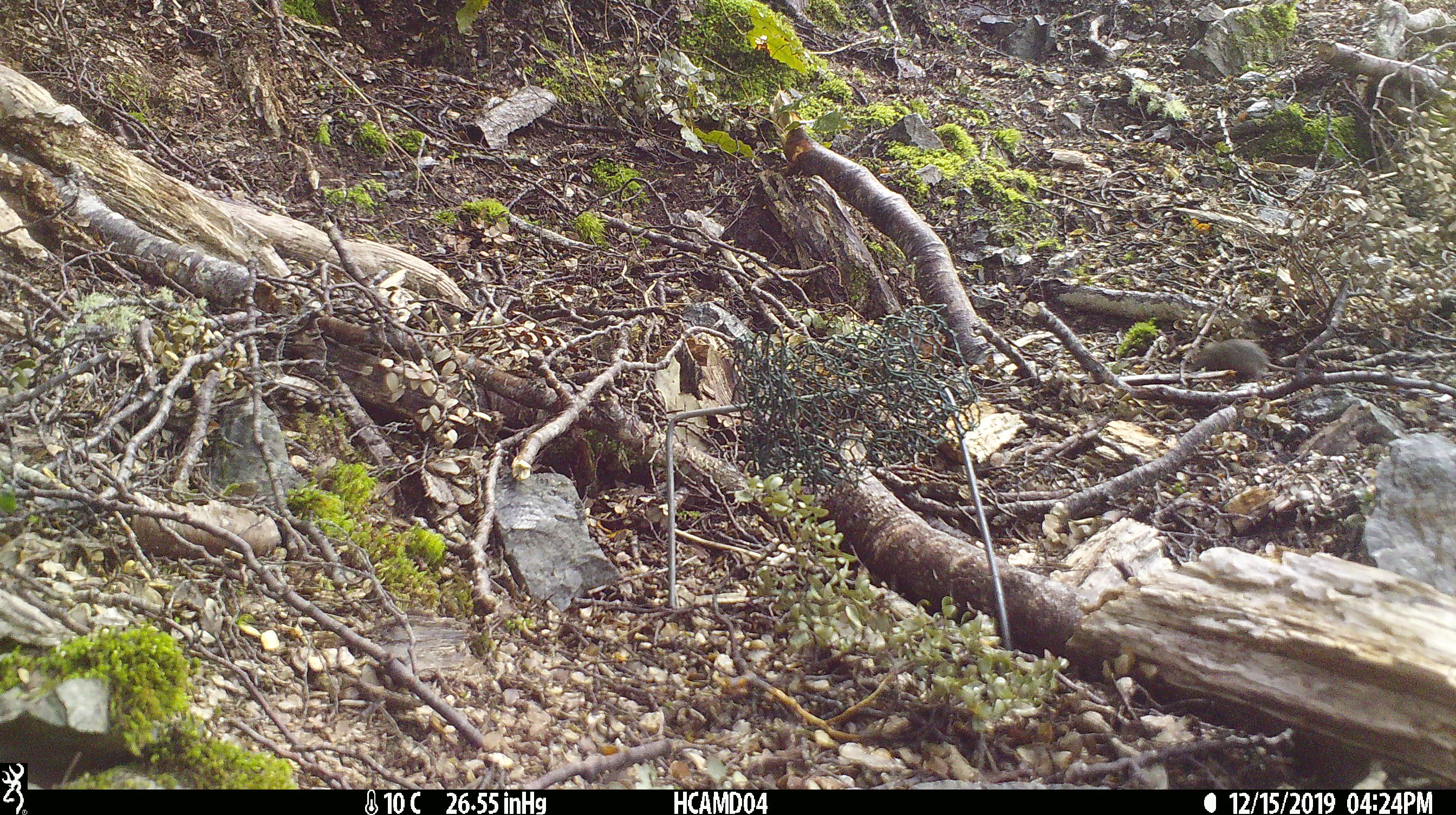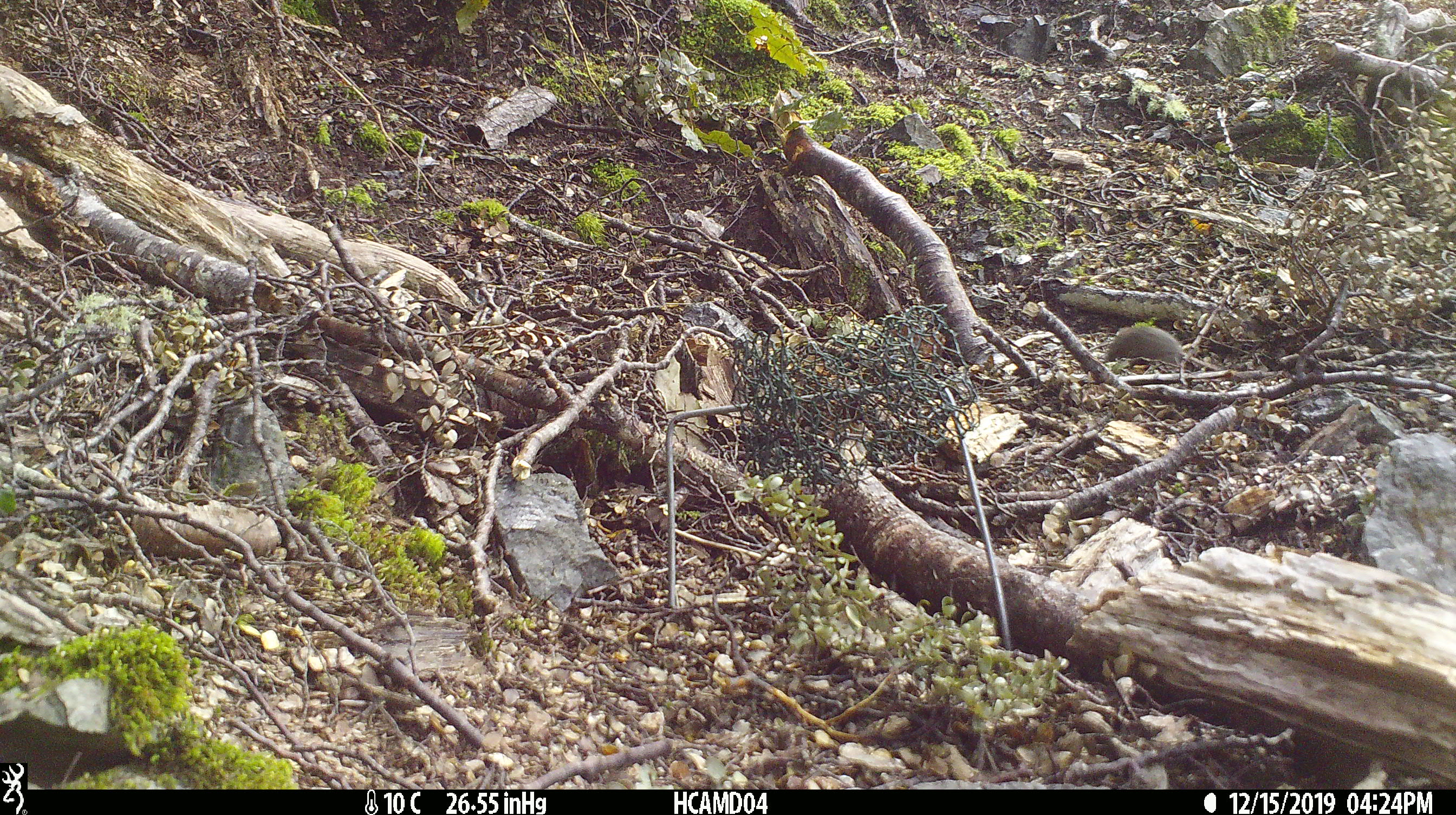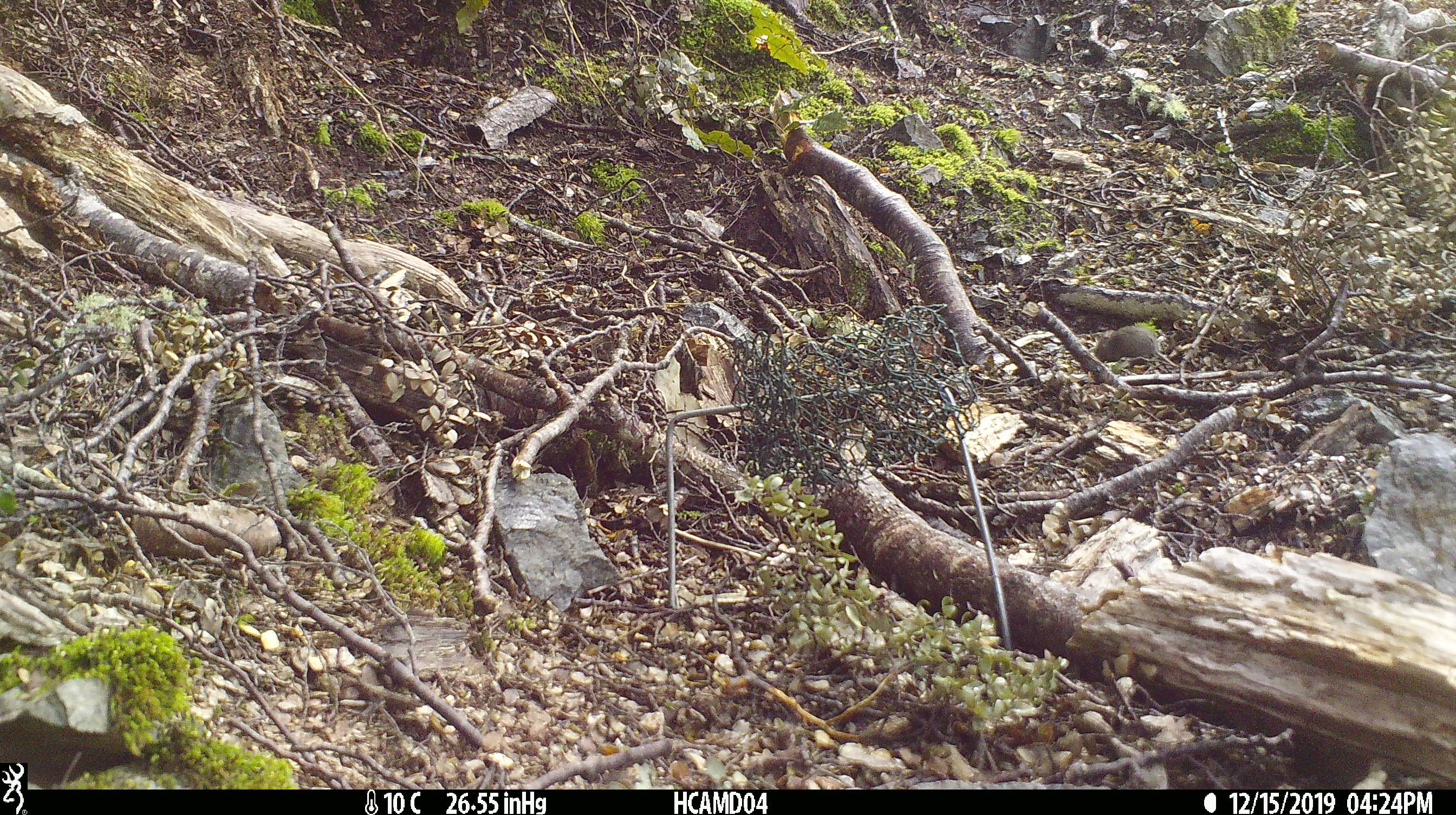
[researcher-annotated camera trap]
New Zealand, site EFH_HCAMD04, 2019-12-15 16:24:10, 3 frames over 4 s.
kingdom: Animalia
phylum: Chordata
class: Mammalia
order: Rodentia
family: Muridae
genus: Mus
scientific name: Mus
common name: mouse